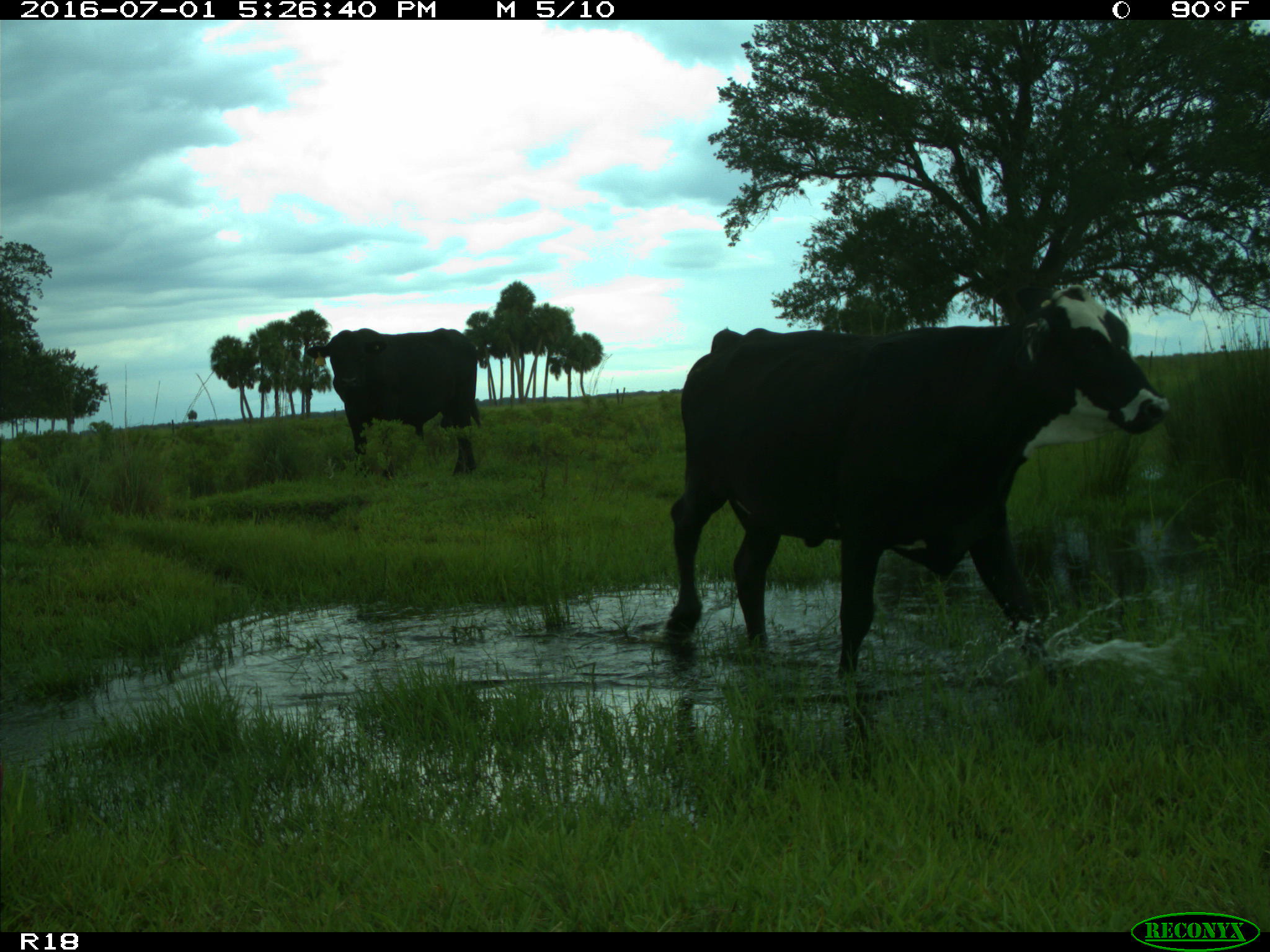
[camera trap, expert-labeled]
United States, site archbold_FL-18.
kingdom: Animalia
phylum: Chordata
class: Mammalia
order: Artiodactyla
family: Bovidae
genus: Bos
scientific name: Bos taurus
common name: domestic cow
Bos taurus (domestic cow).